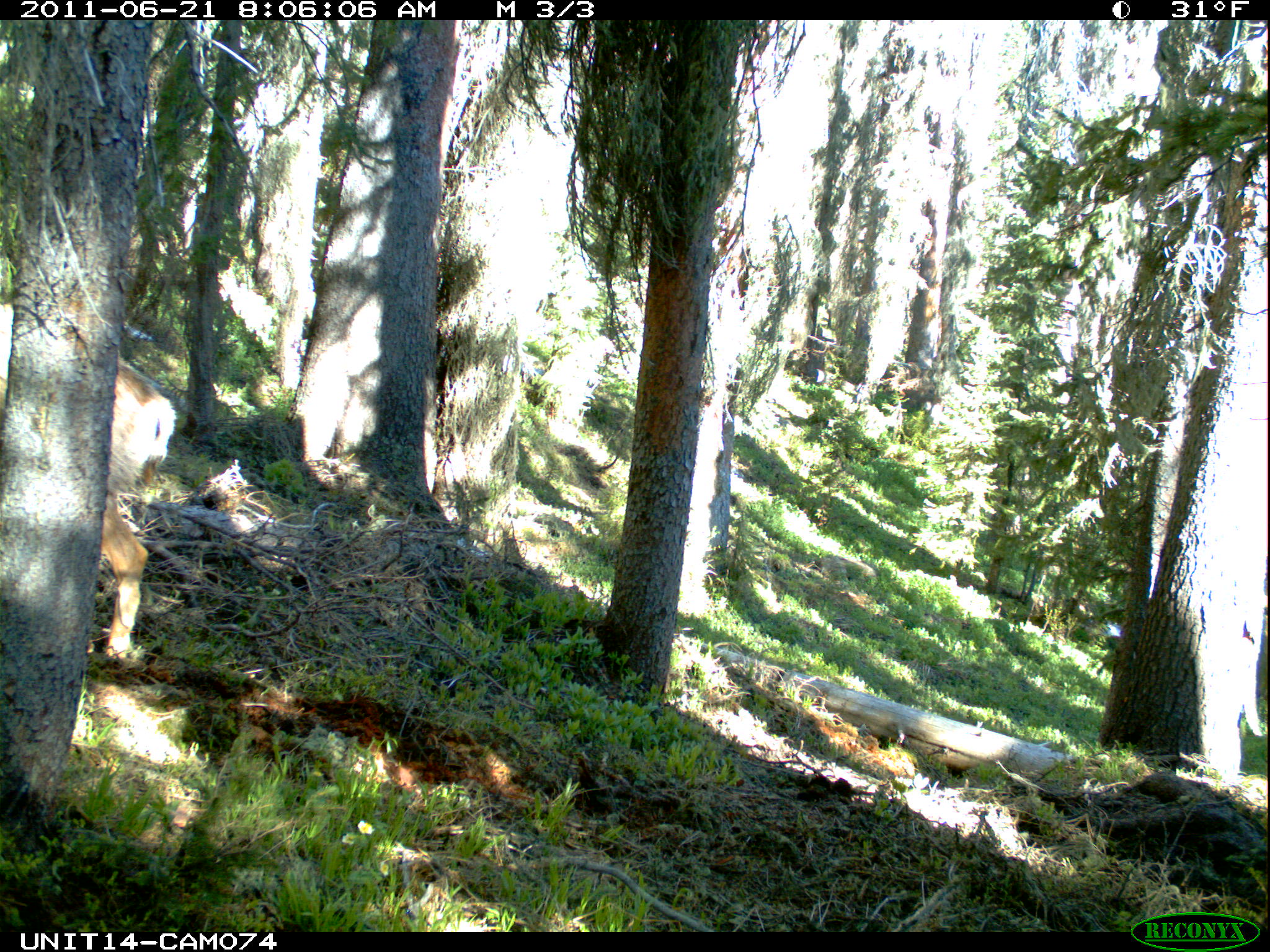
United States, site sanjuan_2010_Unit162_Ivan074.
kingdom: Animalia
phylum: Chordata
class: Mammalia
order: Artiodactyla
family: Cervidae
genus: Odocoileus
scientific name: Odocoileus hemionus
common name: mule deer